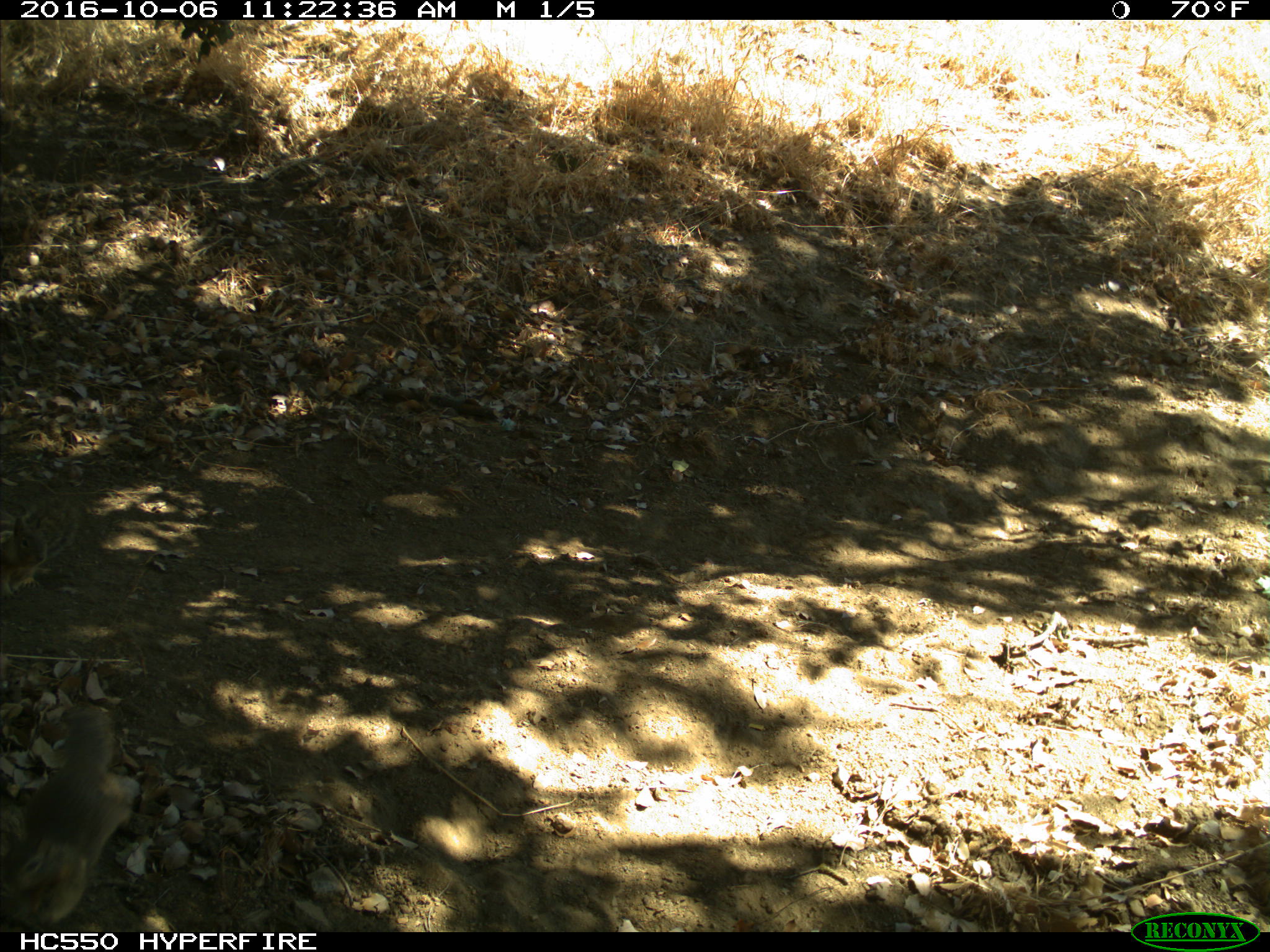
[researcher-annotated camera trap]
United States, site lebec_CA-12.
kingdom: Animalia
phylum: Chordata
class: Mammalia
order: Rodentia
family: Sciuridae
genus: Otospermophilus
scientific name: Otospermophilus beecheyi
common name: california ground squirrel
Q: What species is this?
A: Otospermophilus beecheyi (california ground squirrel).